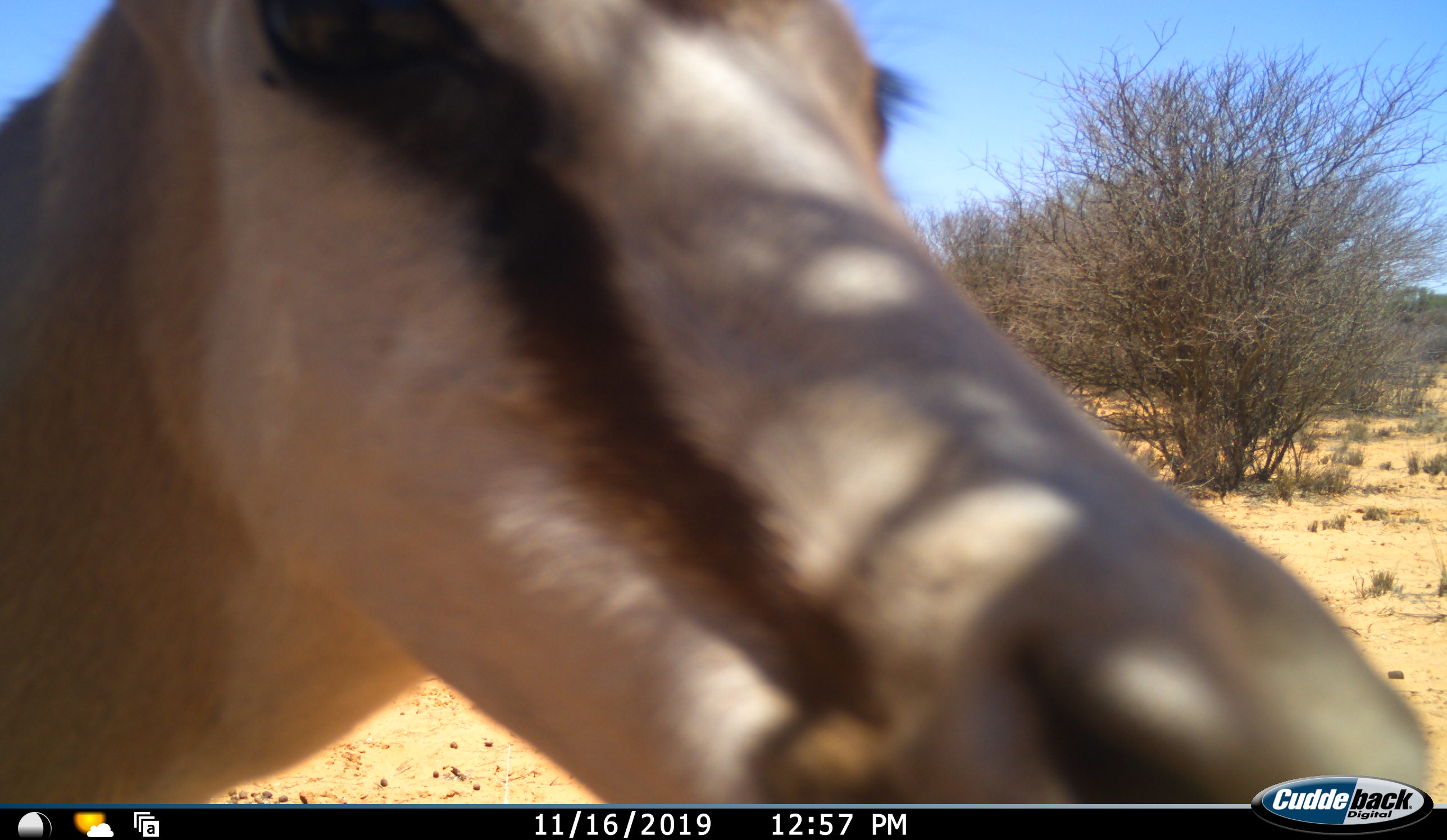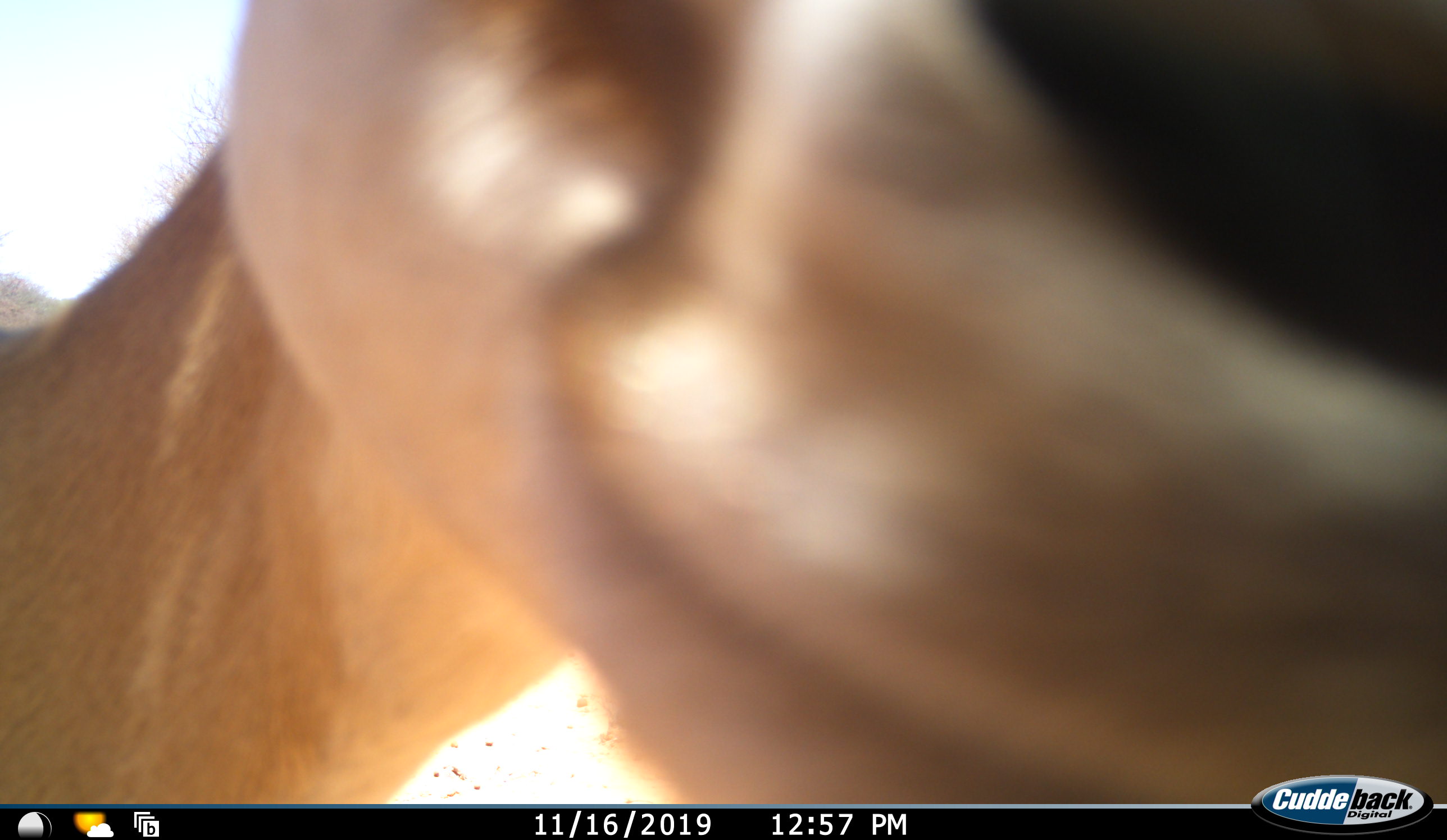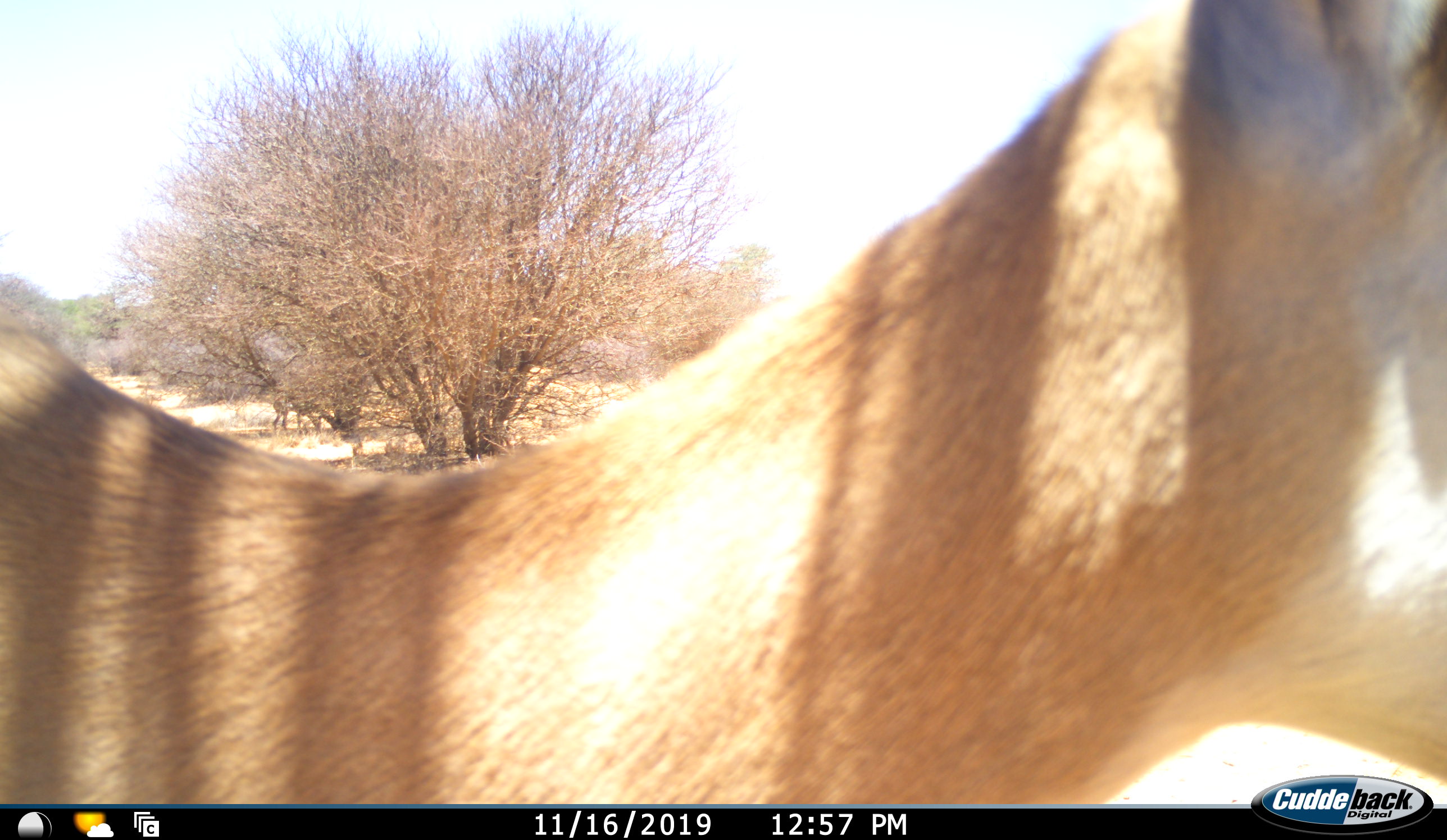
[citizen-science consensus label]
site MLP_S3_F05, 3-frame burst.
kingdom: Animalia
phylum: Chordata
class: Mammalia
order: Artiodactyla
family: Bovidae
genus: Antidorcas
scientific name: Antidorcas marsupialis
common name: springbok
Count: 1.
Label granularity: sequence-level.